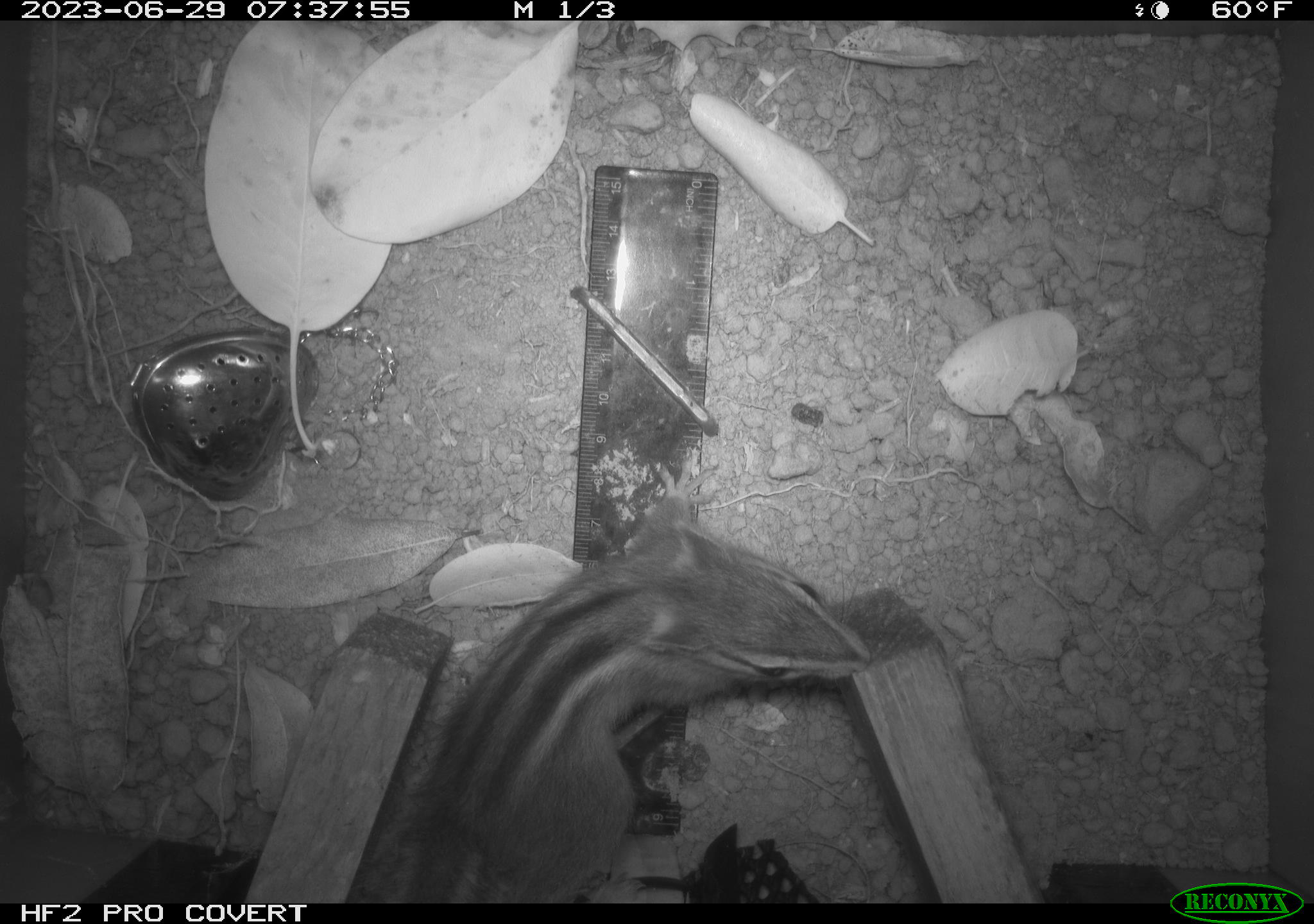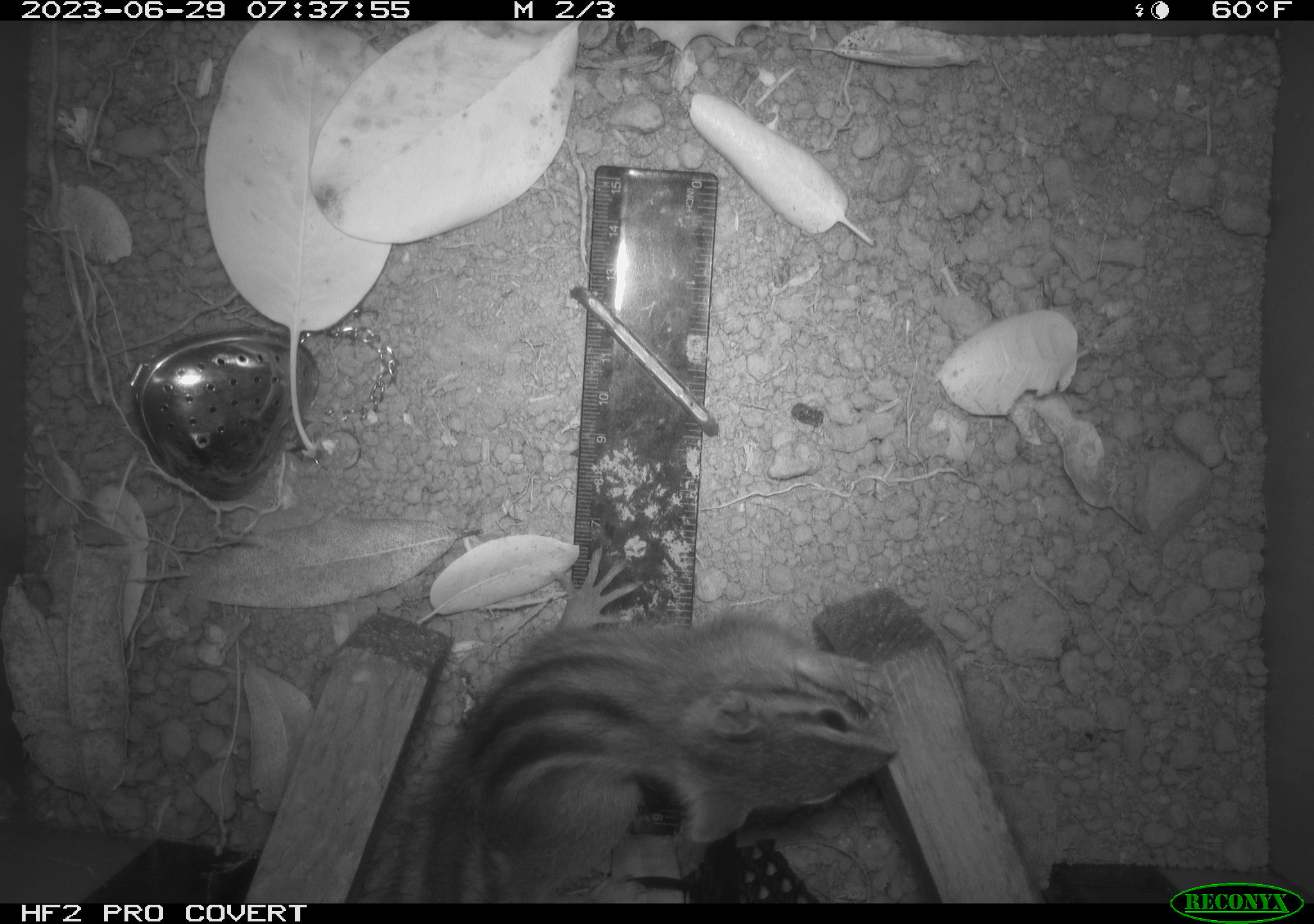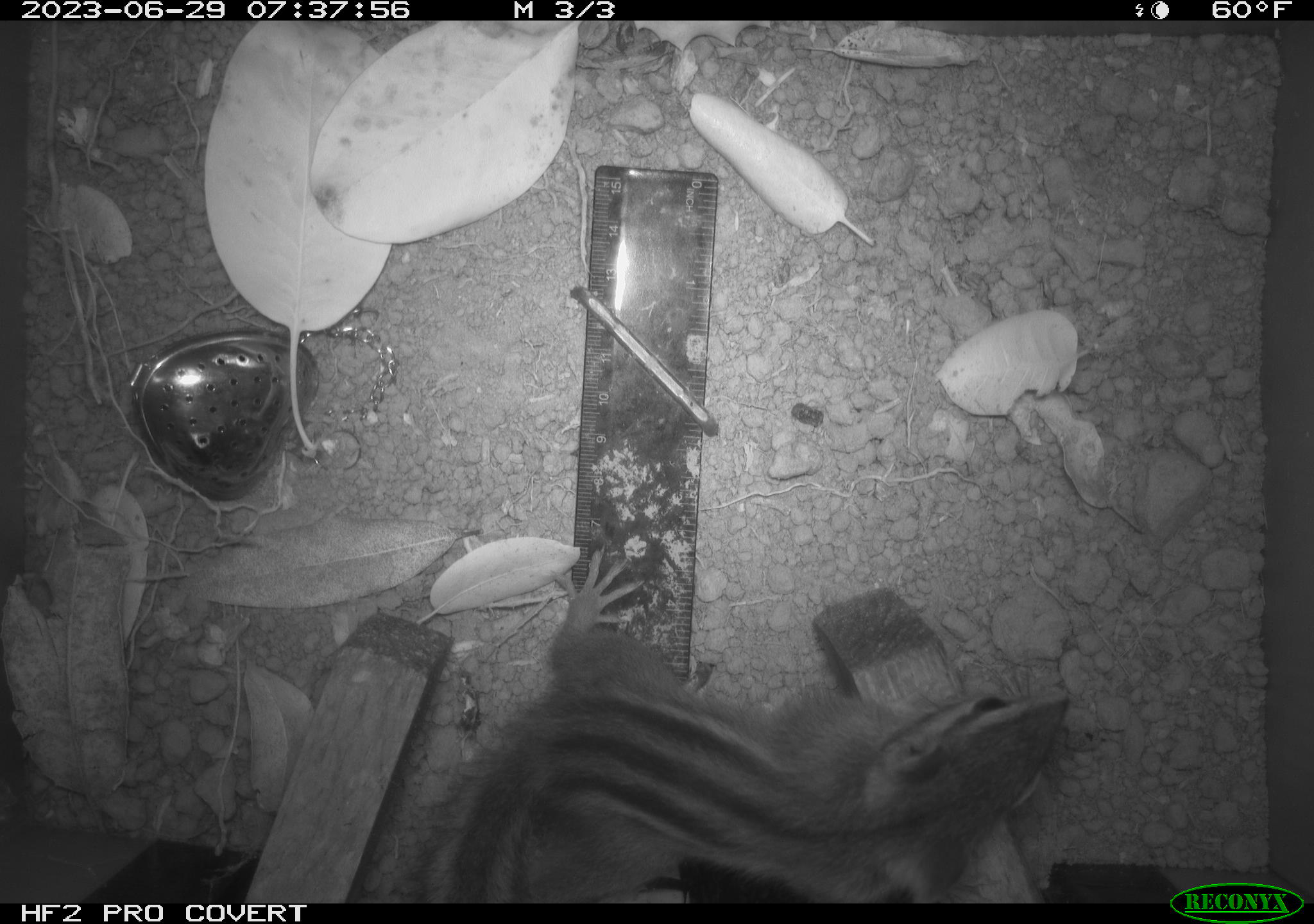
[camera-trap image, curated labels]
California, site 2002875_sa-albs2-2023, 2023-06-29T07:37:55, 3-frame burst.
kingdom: Animalia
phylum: Chordata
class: Mammalia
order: Rodentia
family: Sciuridae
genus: Neotamias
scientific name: Neotamias sonomae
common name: sonoma chipmunk